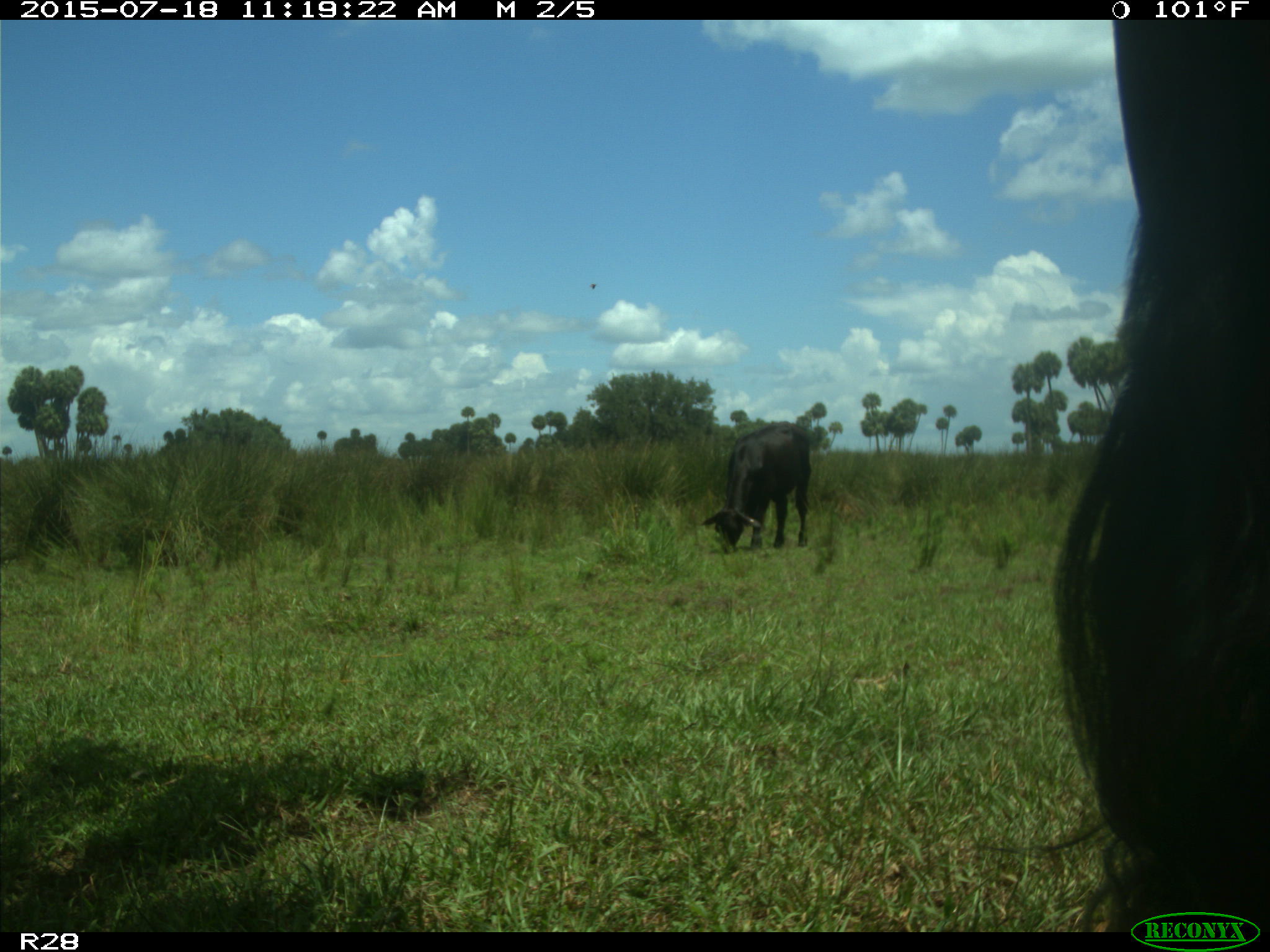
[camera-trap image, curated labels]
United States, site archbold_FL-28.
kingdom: Animalia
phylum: Chordata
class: Mammalia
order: Artiodactyla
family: Bovidae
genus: Bos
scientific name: Bos taurus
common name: domestic cow